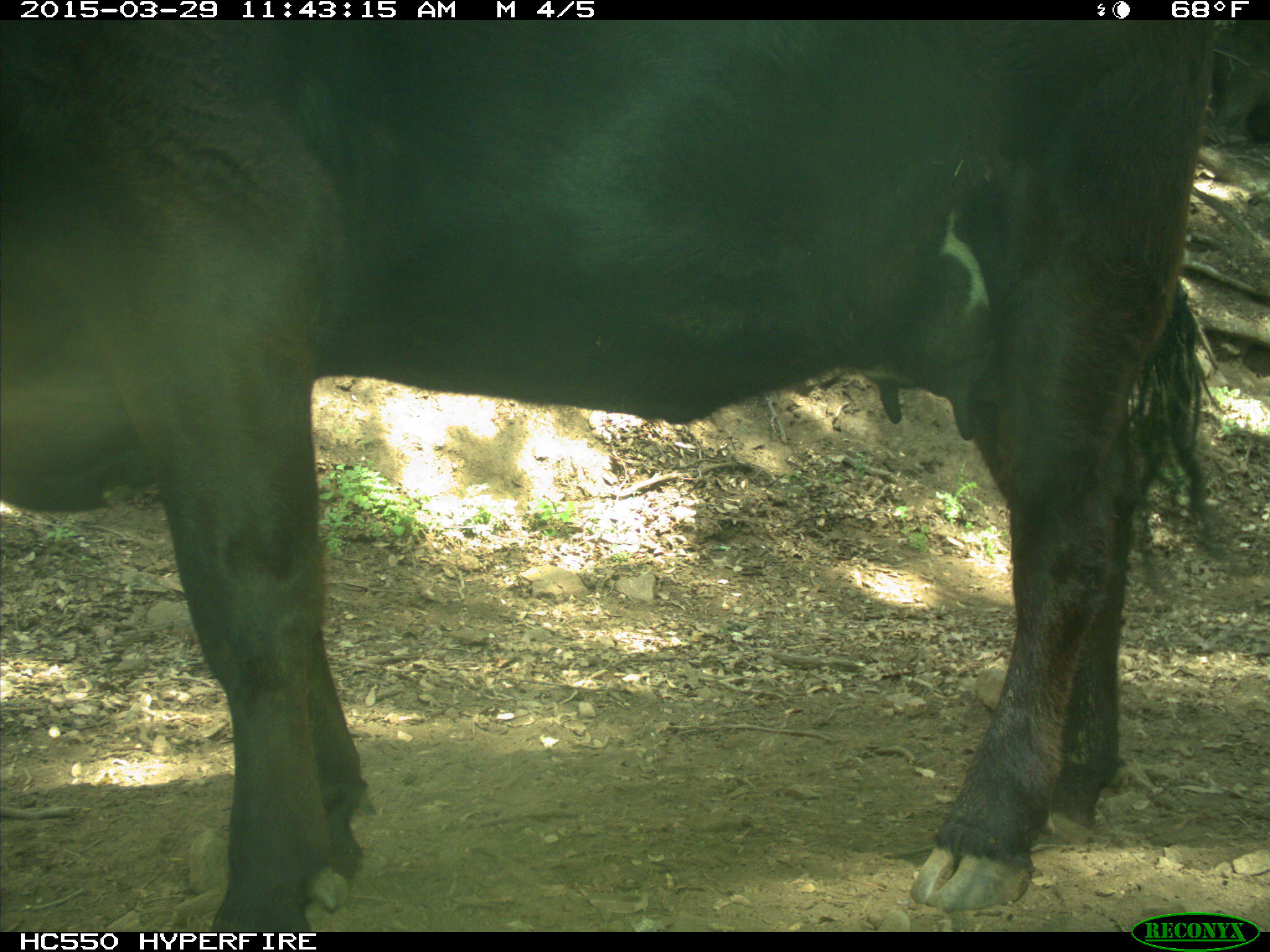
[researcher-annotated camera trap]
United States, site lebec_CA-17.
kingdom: Animalia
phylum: Chordata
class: Mammalia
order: Artiodactyla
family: Bovidae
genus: Bos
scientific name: Bos taurus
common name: domestic cow